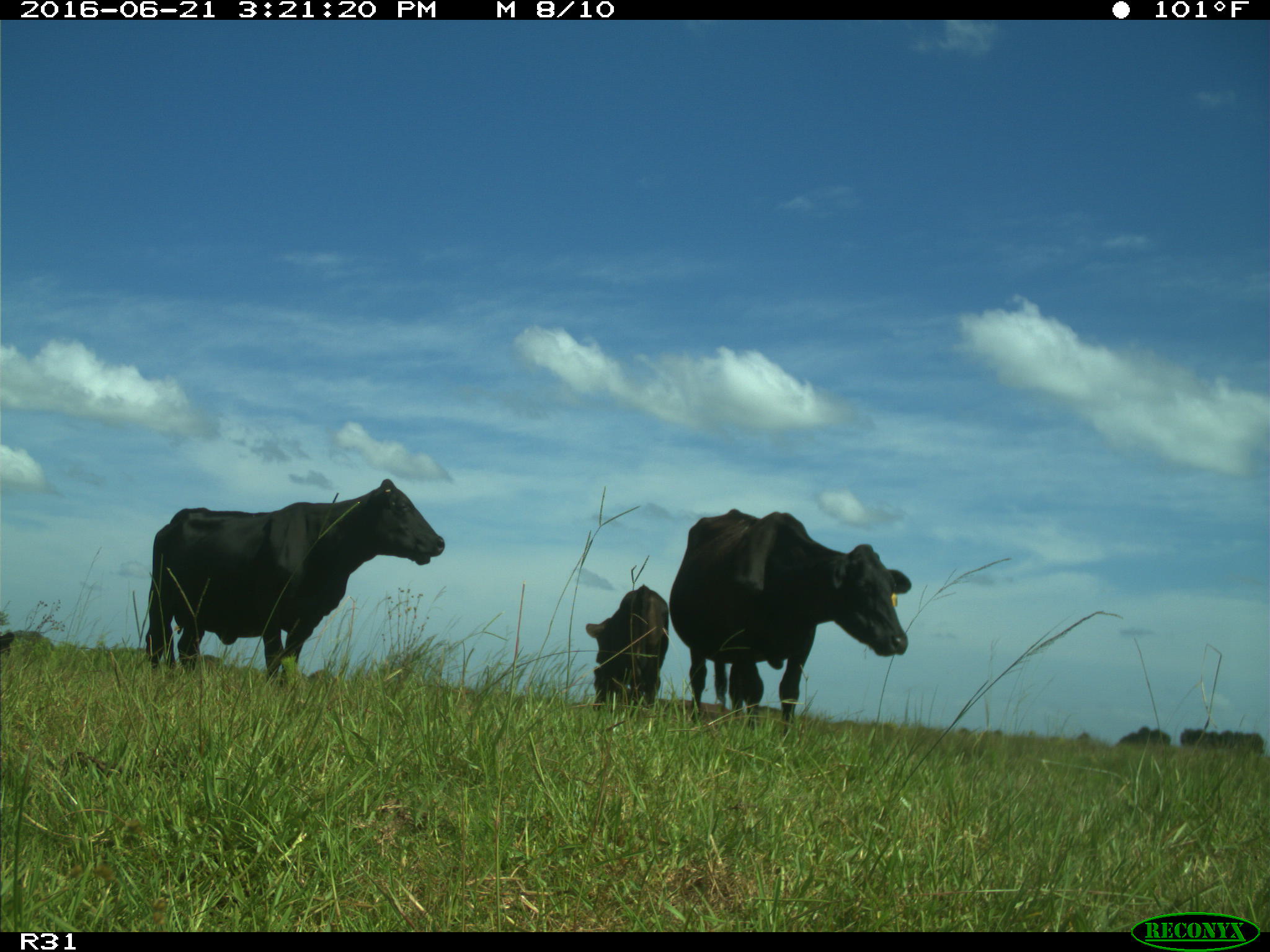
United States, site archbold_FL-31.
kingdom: Animalia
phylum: Chordata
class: Mammalia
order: Artiodactyla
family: Bovidae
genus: Bos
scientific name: Bos taurus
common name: domestic cow